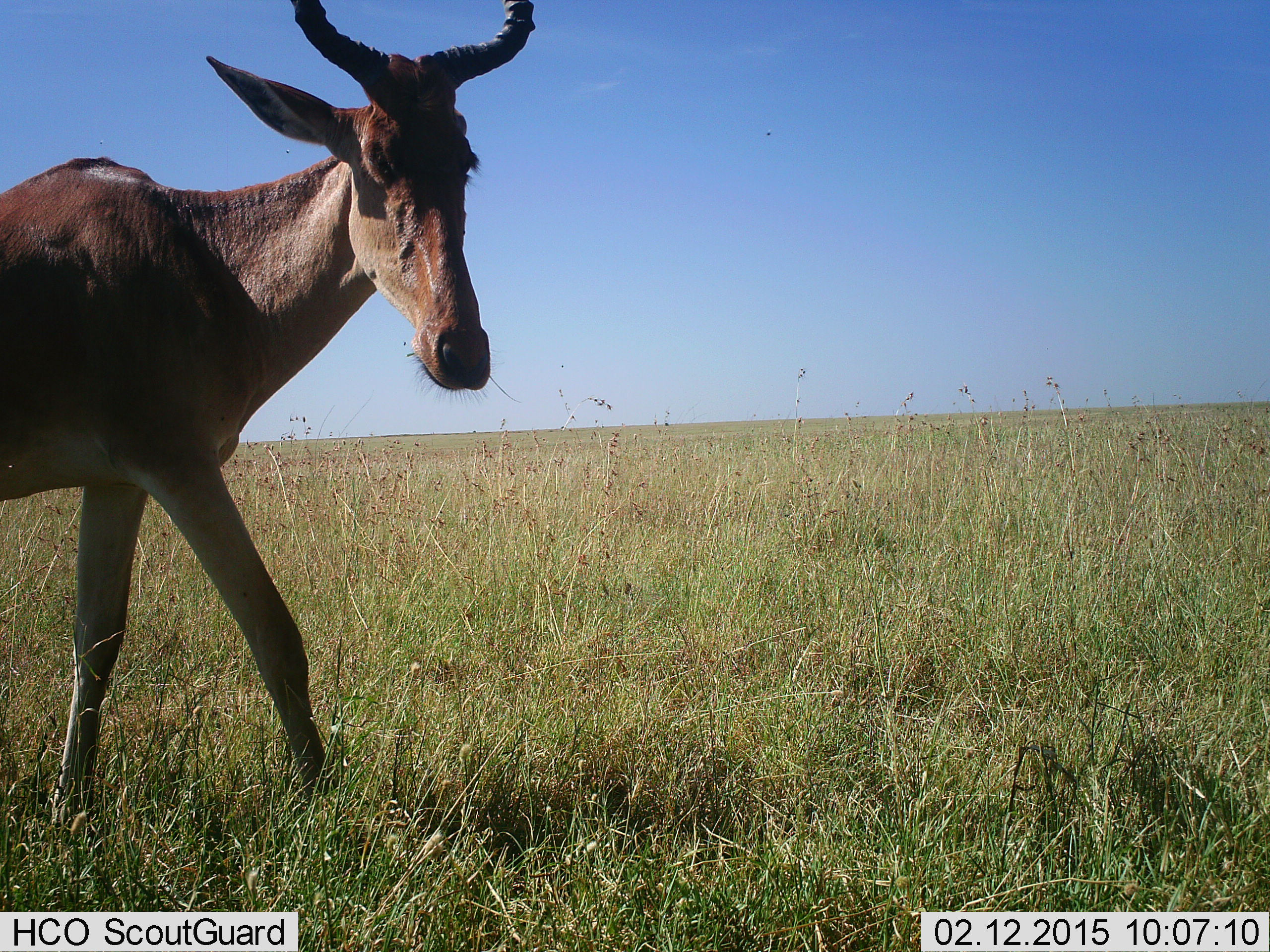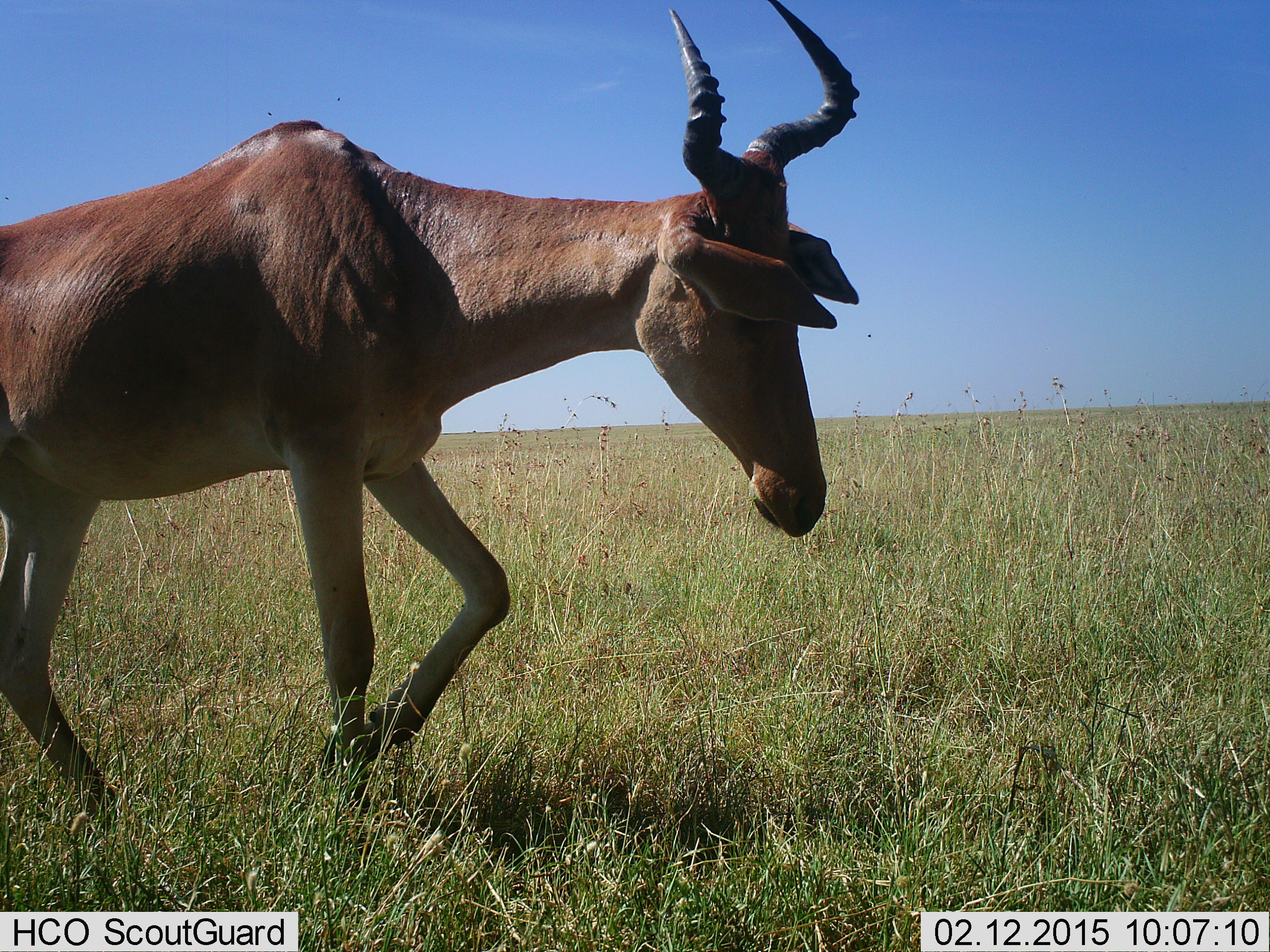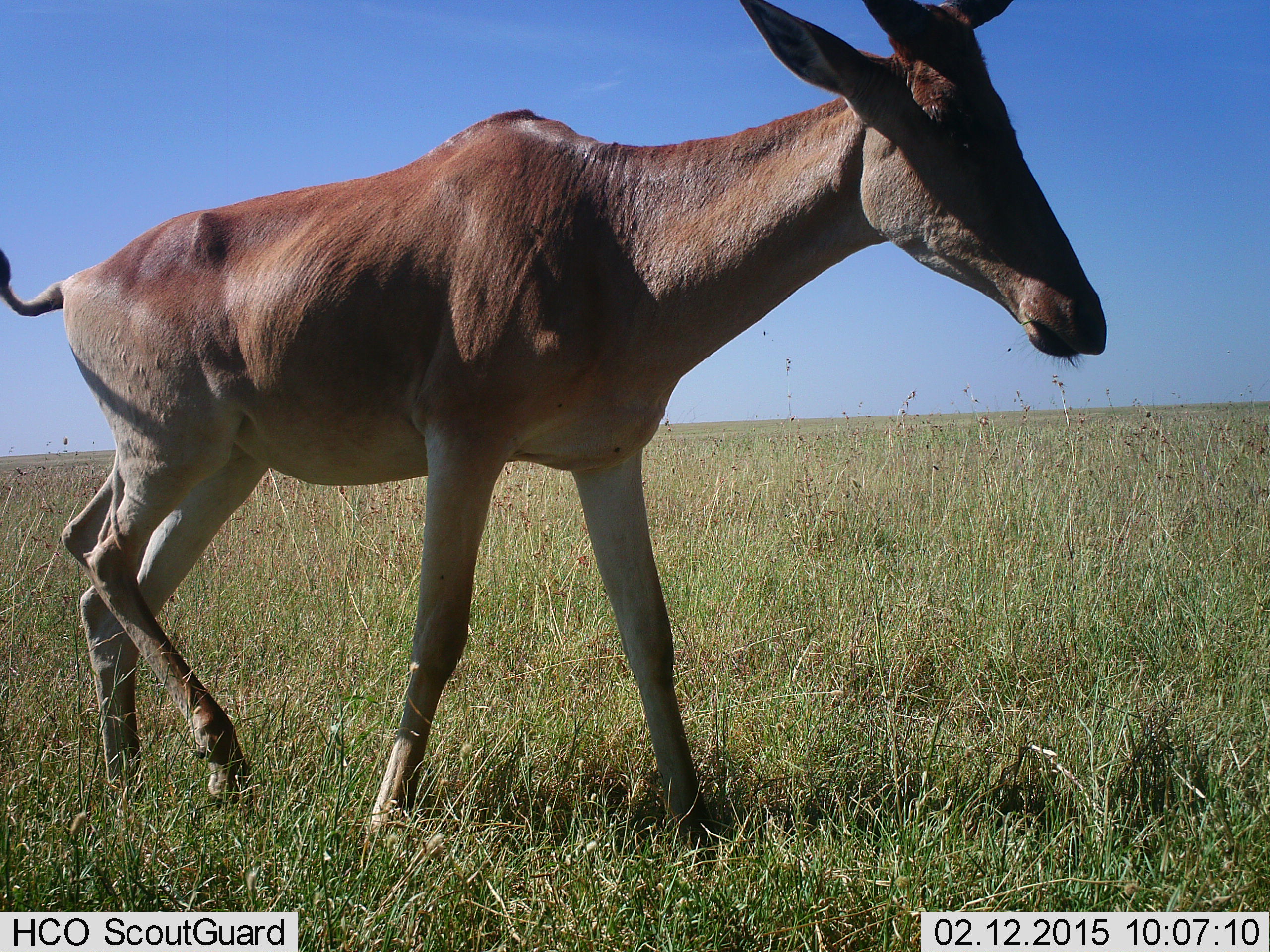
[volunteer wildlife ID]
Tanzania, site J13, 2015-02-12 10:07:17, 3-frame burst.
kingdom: Animalia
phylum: Chordata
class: Mammalia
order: Artiodactyla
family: Bovidae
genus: Alcelaphus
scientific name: Alcelaphus buselaphus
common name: hartebeest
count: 1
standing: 0%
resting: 0%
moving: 100%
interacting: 0%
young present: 0%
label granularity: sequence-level